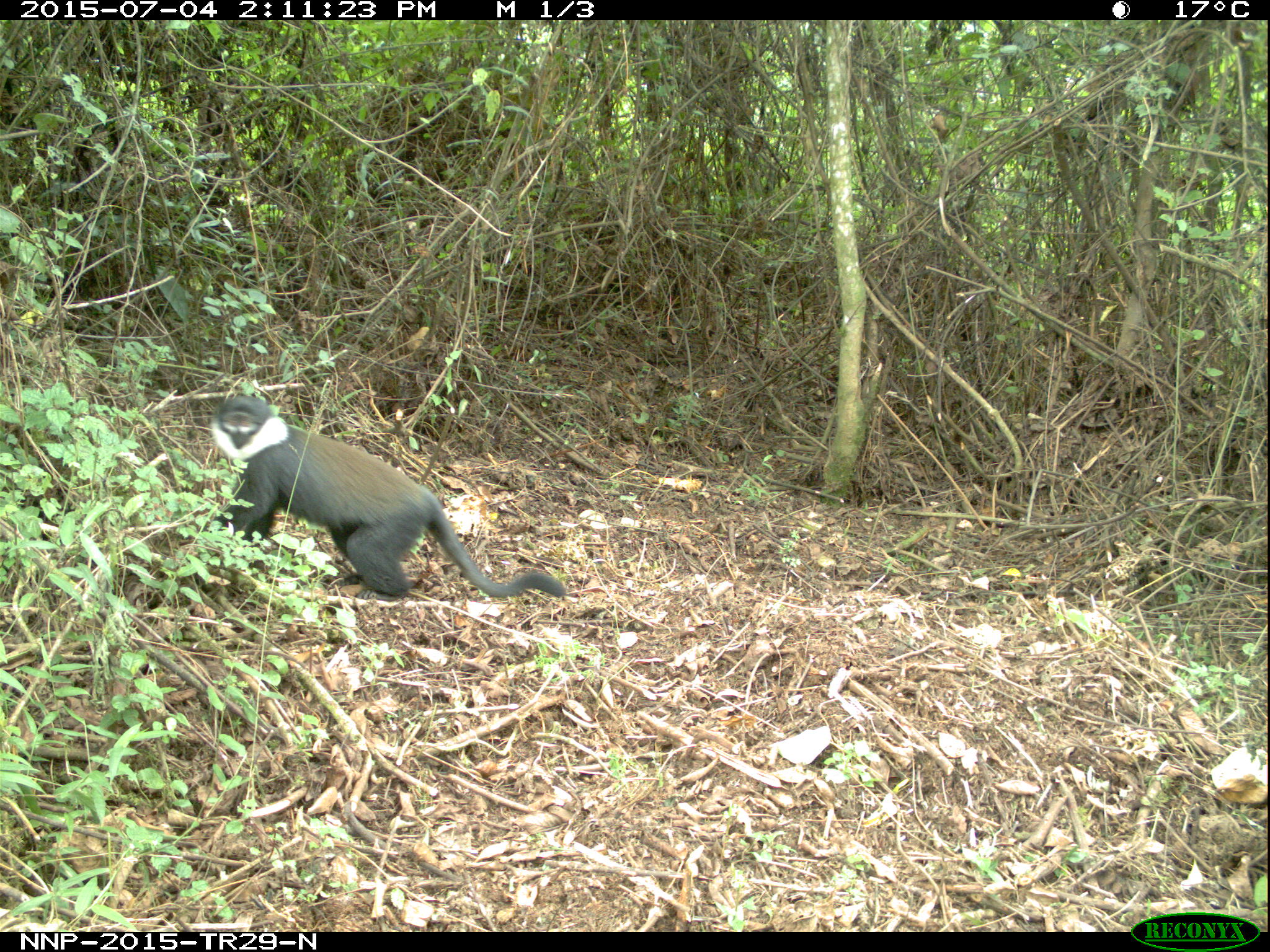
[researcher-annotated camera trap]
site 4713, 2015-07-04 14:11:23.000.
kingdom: Animalia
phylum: Chordata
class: Mammalia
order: Primates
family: Cercopithecidae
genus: Allochrocebus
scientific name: Allochrocebus lhoesti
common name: l'hoest's monkey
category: cercopithecus lhoesti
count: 1